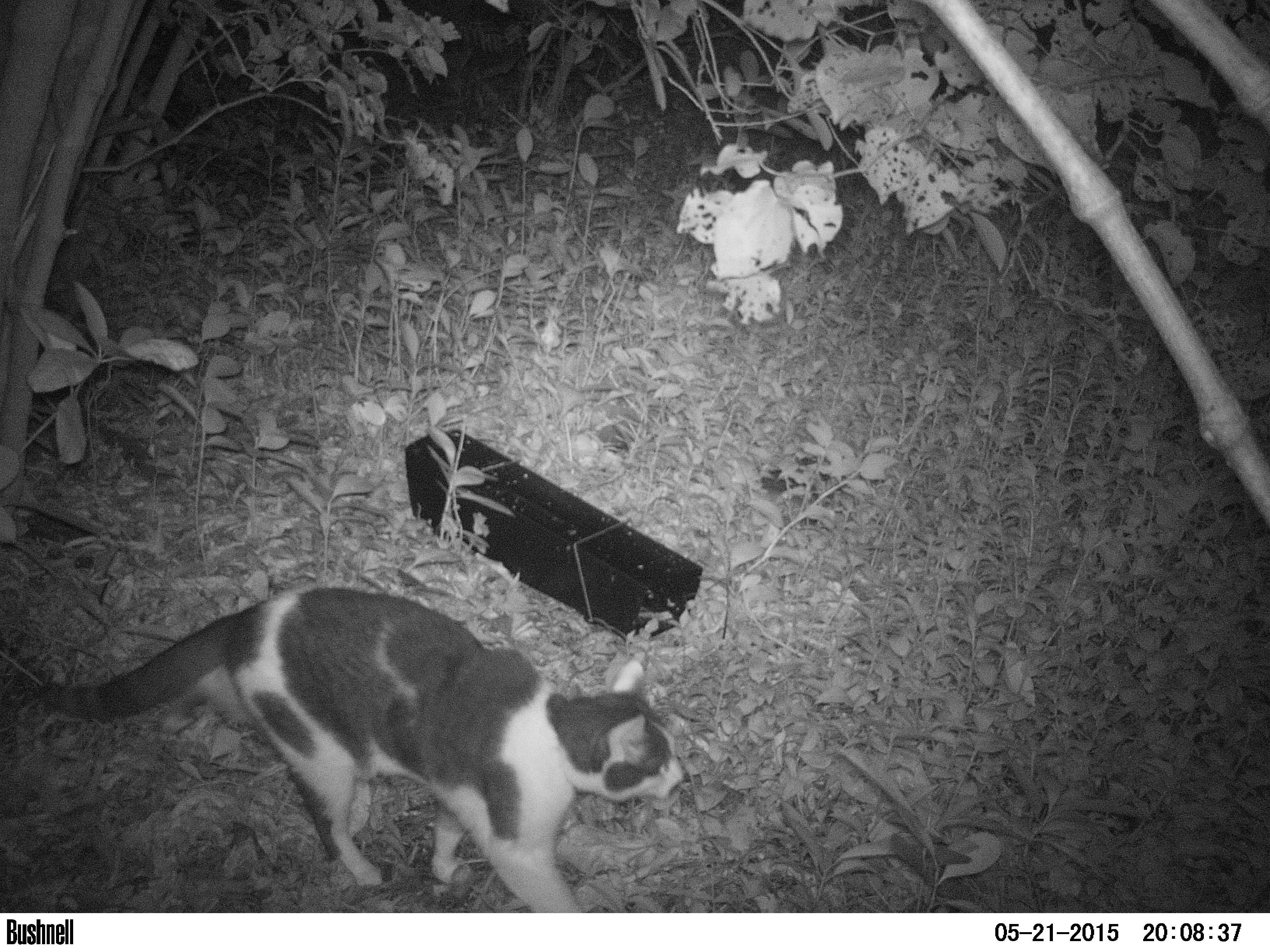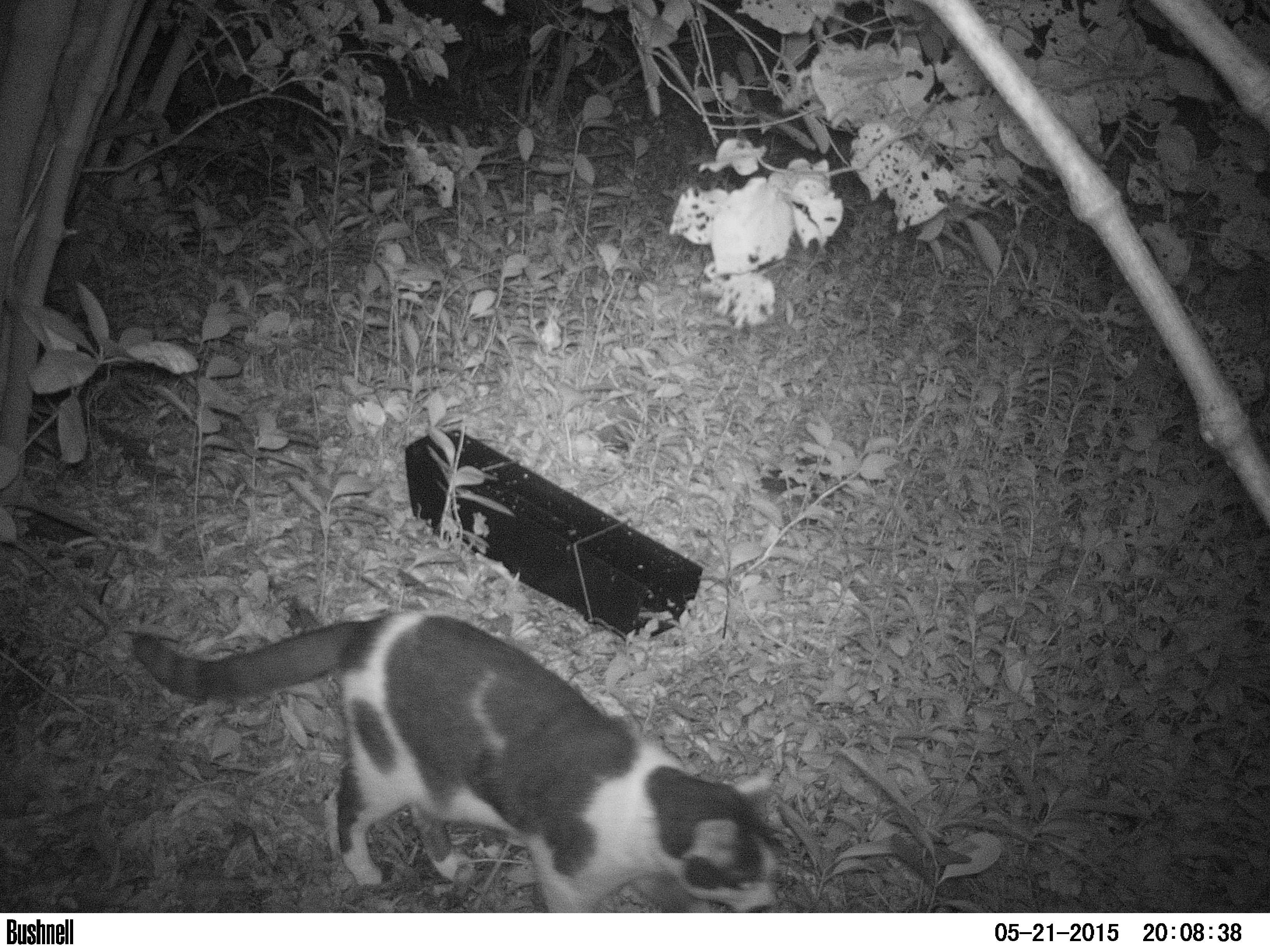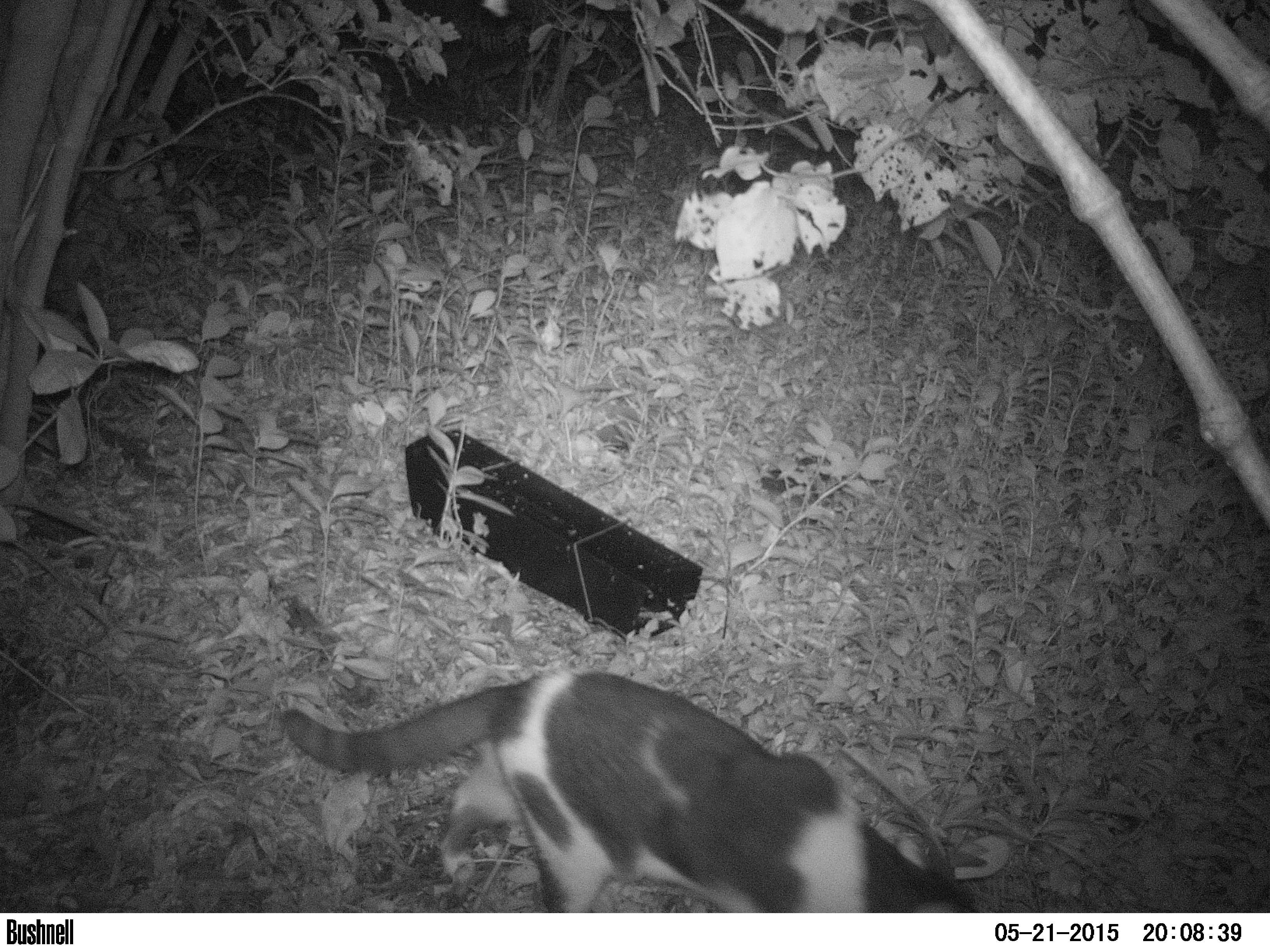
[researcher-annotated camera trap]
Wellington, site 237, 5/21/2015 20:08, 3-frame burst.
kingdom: Animalia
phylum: Chordata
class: Mammalia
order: Carnivora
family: Felidae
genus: Felis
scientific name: Felis catus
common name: cat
Cat (Felis catus).